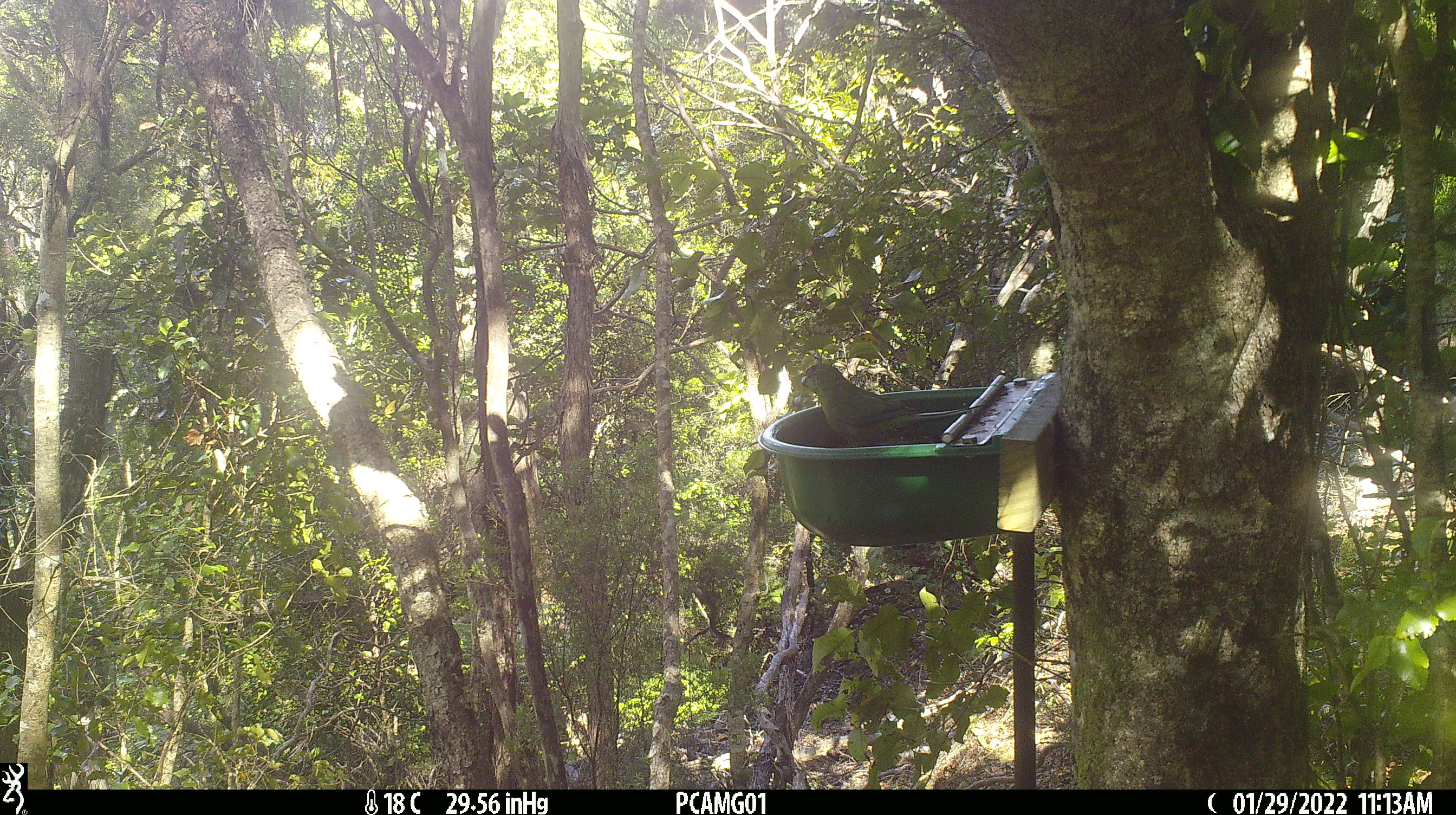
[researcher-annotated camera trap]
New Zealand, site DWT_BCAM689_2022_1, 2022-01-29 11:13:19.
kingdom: Animalia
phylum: Chordata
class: Aves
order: Psittaciformes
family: Psittaculidae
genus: Cyanoramphus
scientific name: Cyanoramphus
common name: parakeet